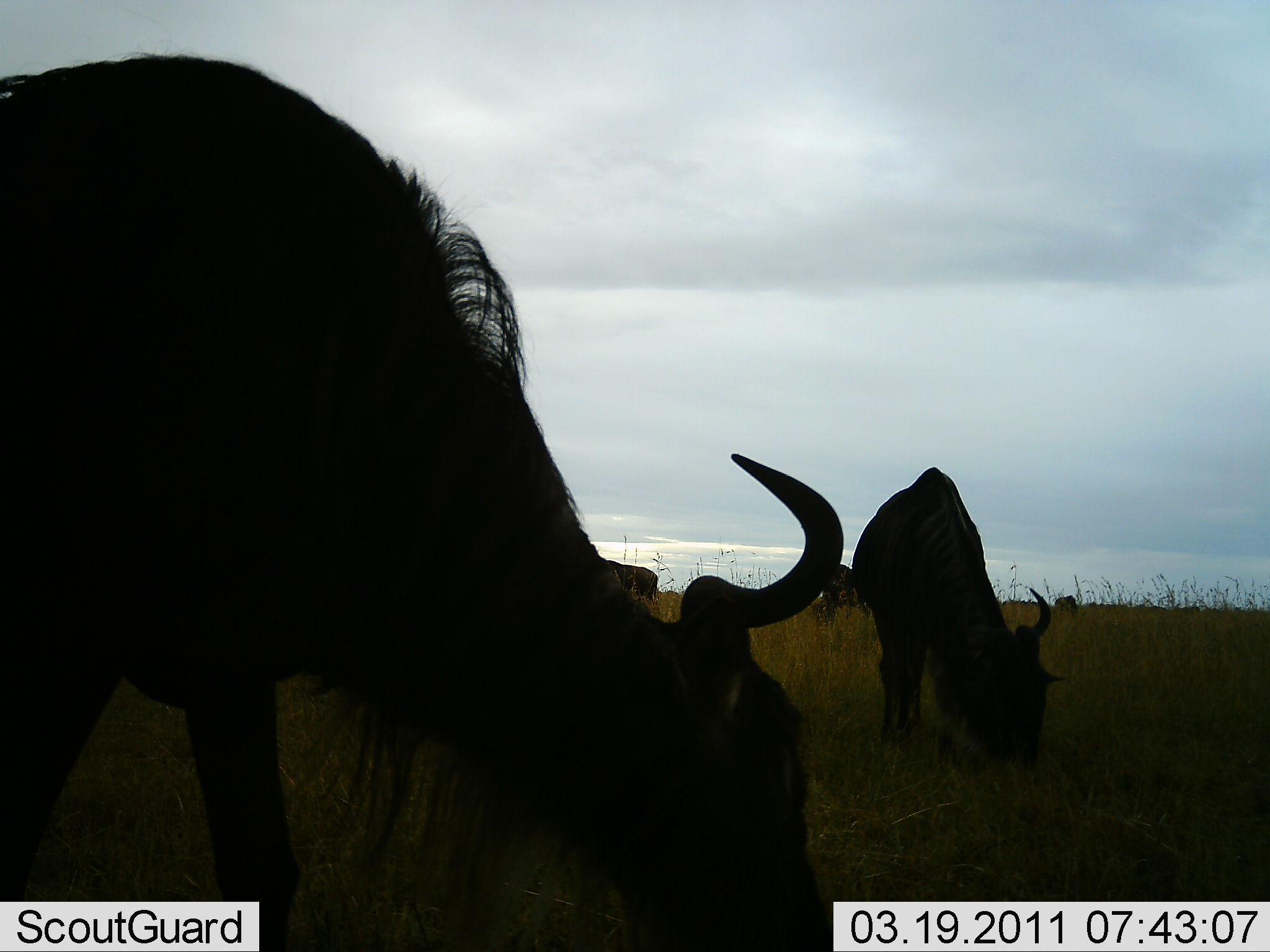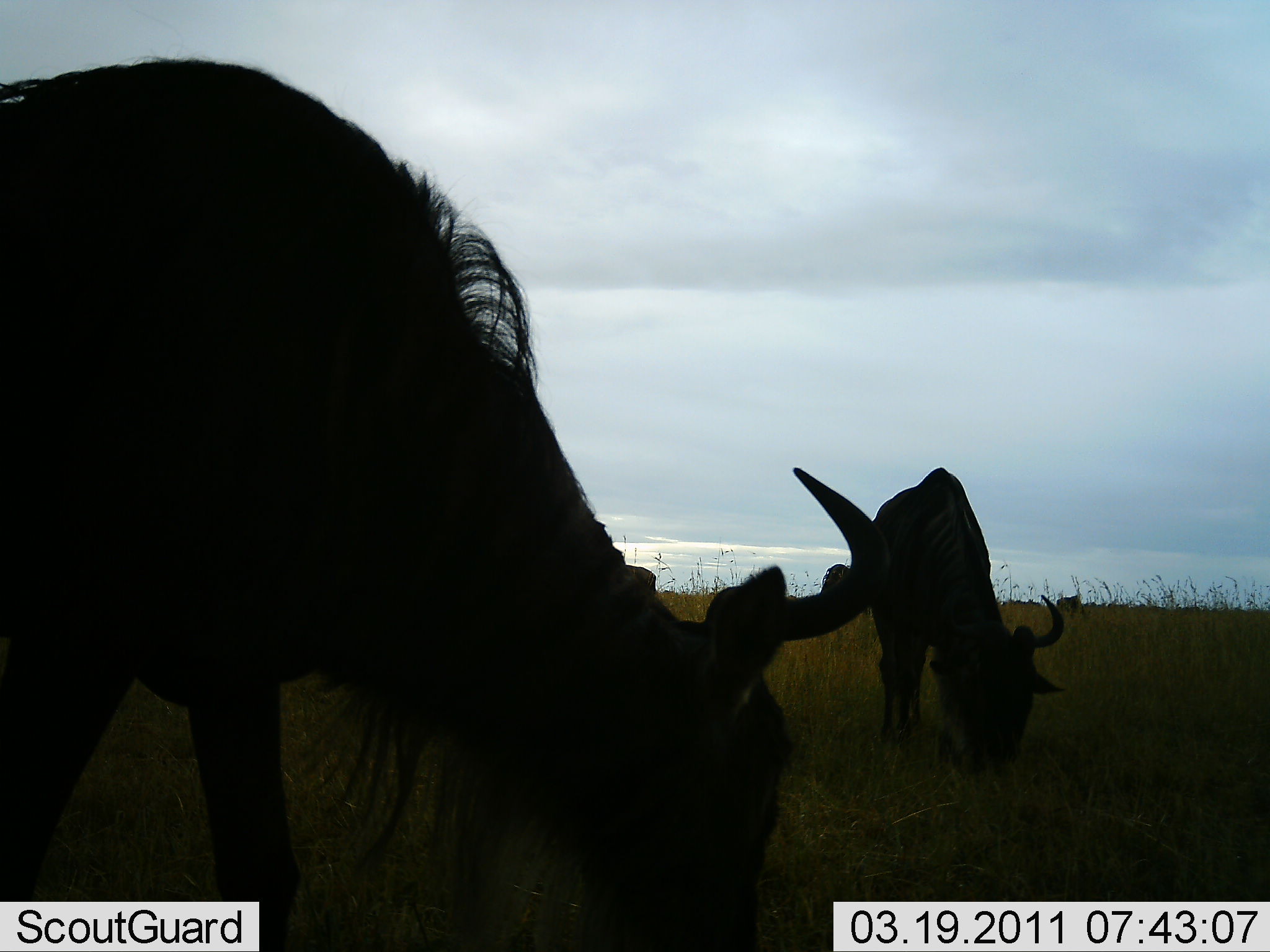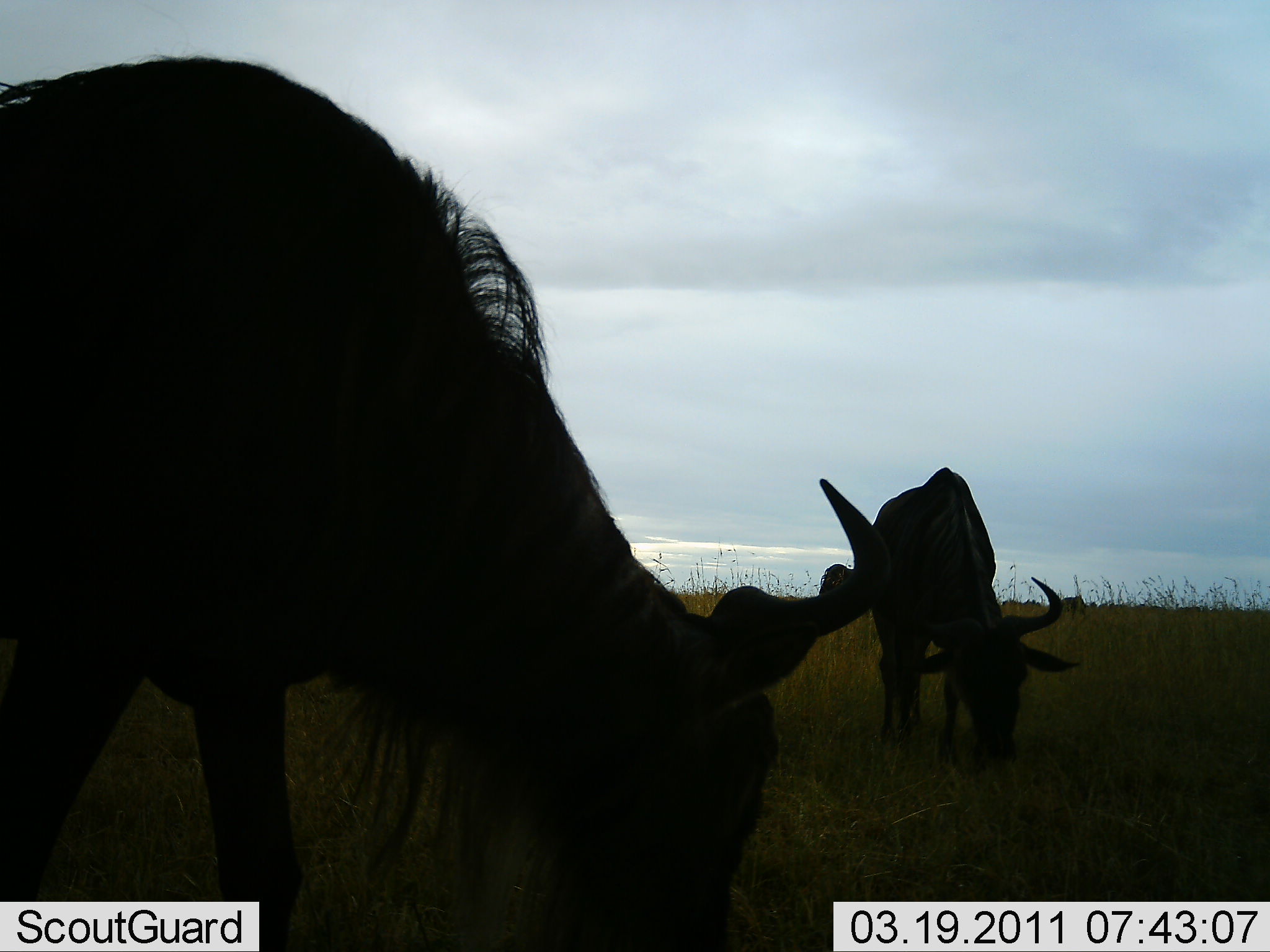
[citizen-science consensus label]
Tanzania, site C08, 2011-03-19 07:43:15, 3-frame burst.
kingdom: Animalia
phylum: Chordata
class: Mammalia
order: Artiodactyla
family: Bovidae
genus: Connochaetes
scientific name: Connochaetes taurinus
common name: blue wildebeest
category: wildebeest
Wildebeest (blue wildebeest) (Connochaetes taurinus), count 2. Behavior (volunteer vote fractions): standing 25%, resting 0%, moving 17%, interacting 0%. Young present (vote fraction): 0%. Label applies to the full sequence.